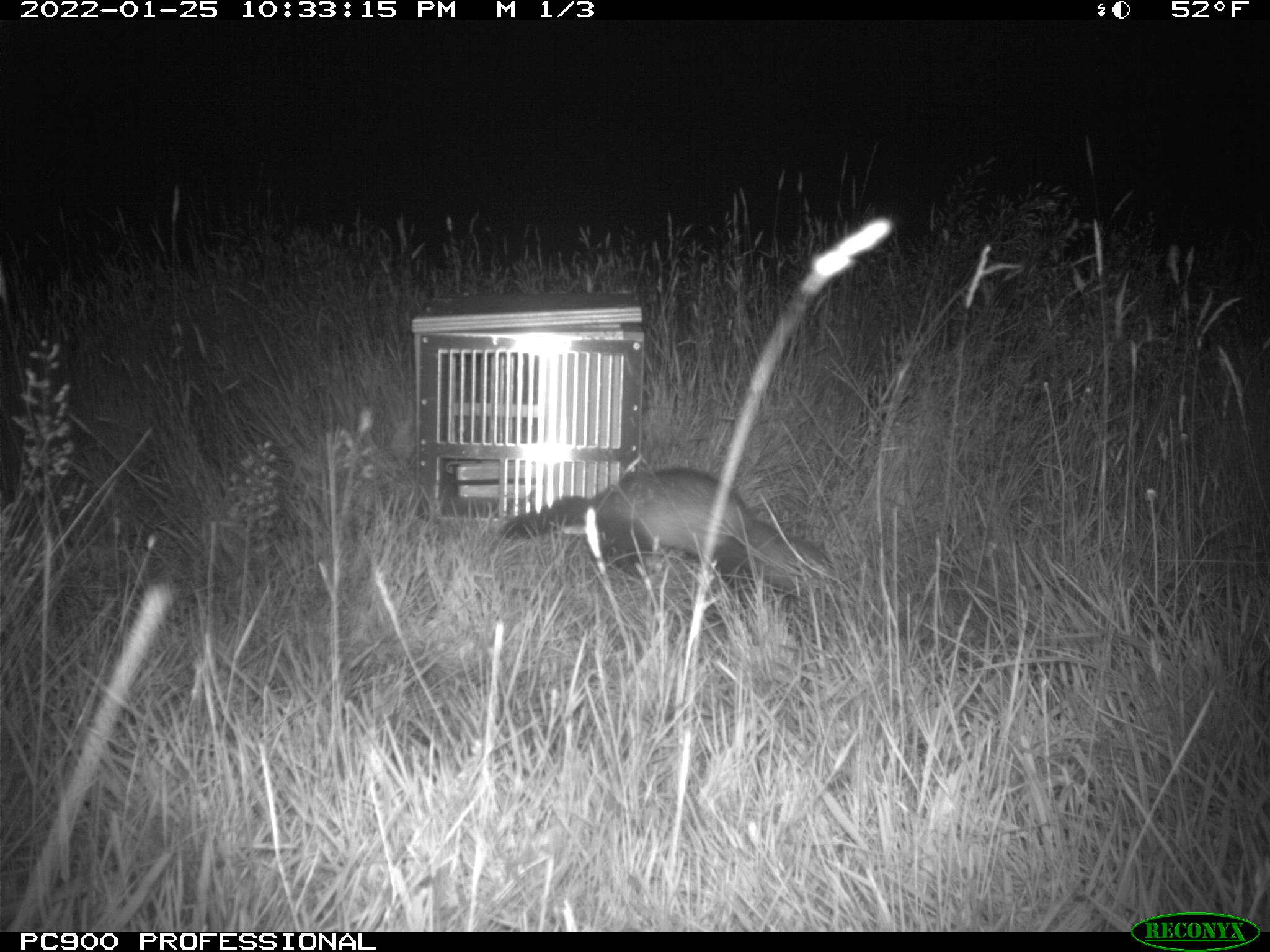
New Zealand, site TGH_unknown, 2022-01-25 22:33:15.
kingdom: Animalia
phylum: Chordata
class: Mammalia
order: Carnivora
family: Mustelidae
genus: Mustela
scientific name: Mustela furo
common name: ferret